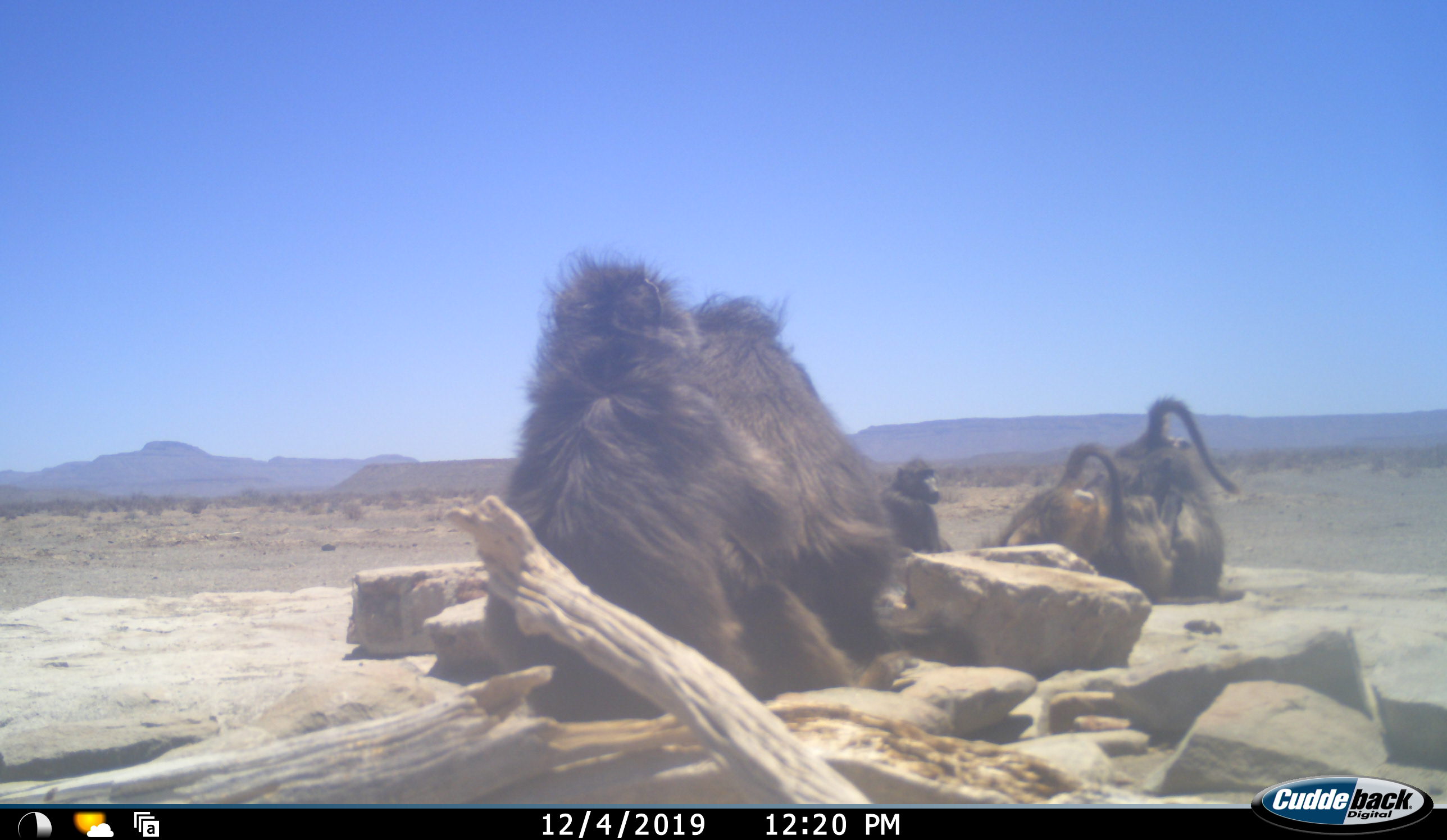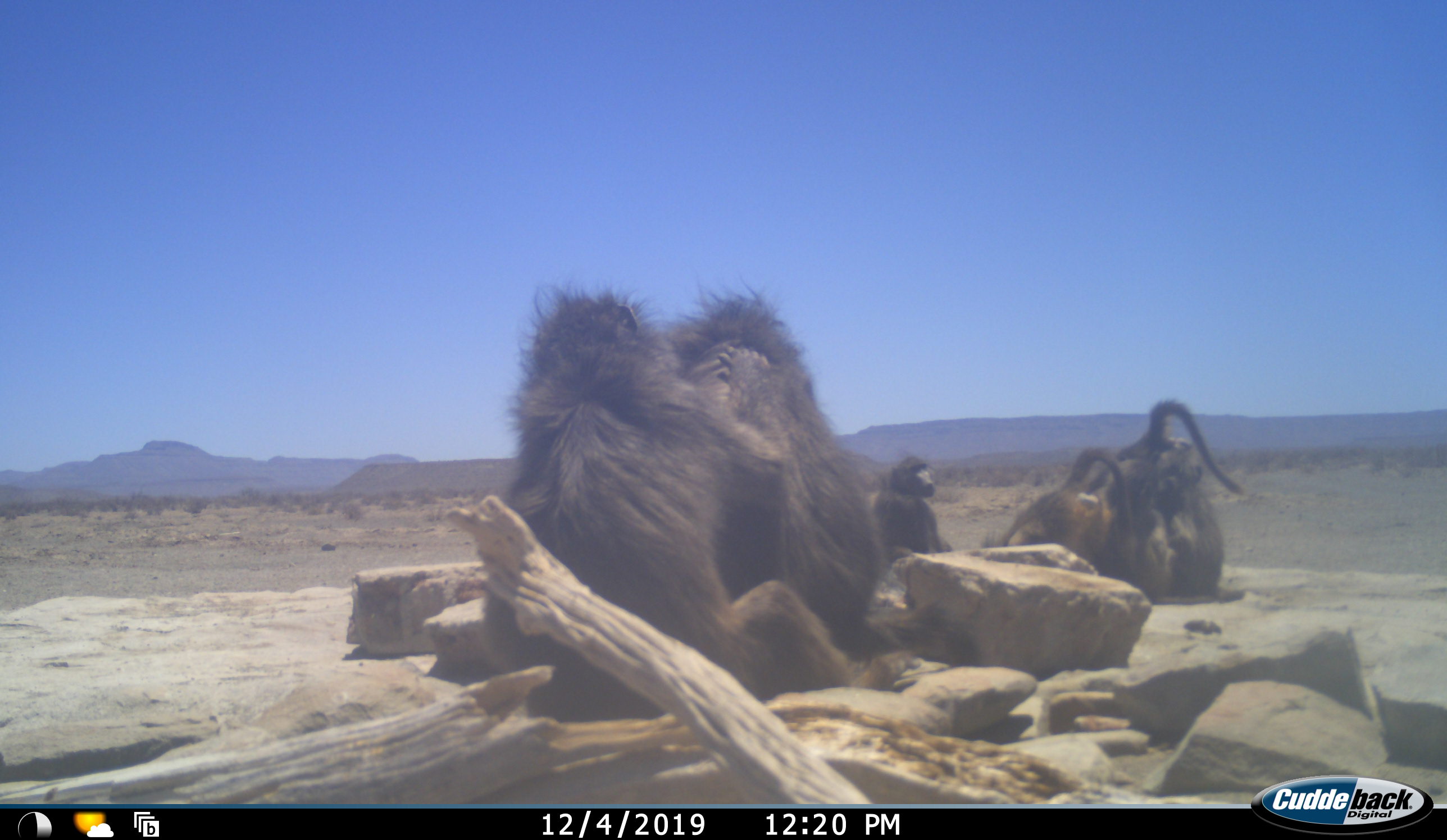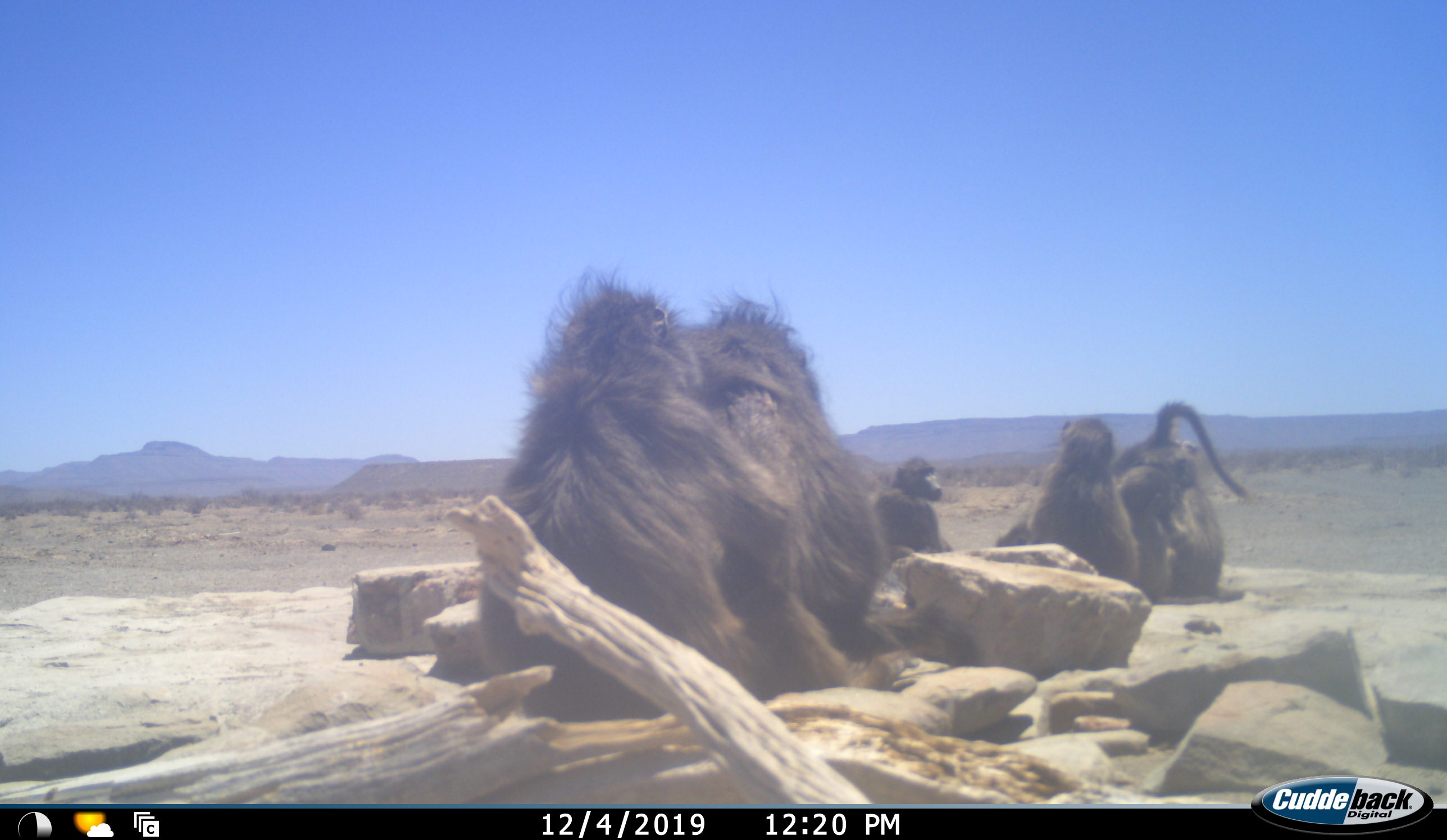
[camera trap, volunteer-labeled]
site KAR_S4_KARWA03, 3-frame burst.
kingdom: Animalia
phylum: Chordata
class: Mammalia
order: Primates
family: Cercopithecidae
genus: Papio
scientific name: Papio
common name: baboon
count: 6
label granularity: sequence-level